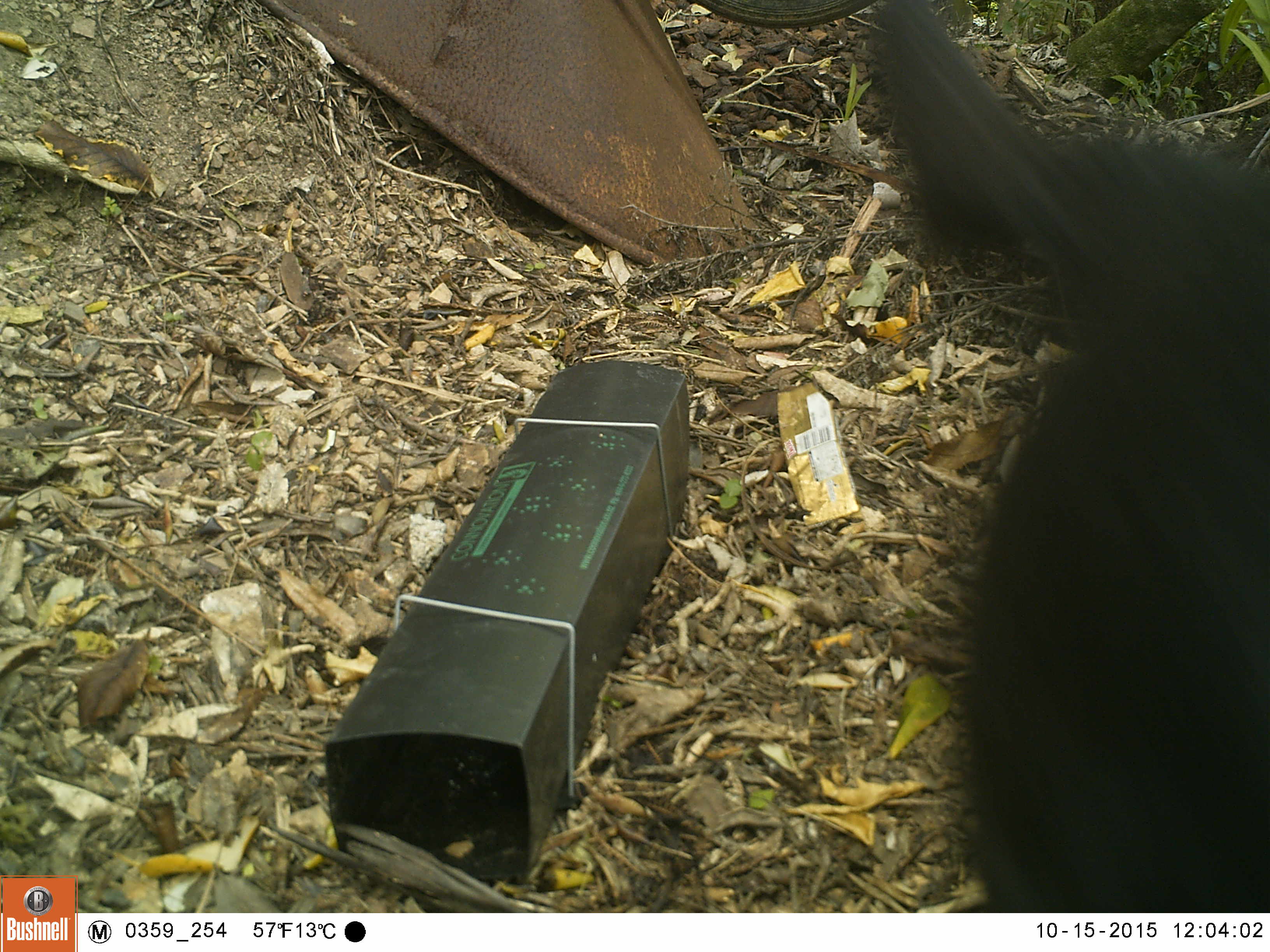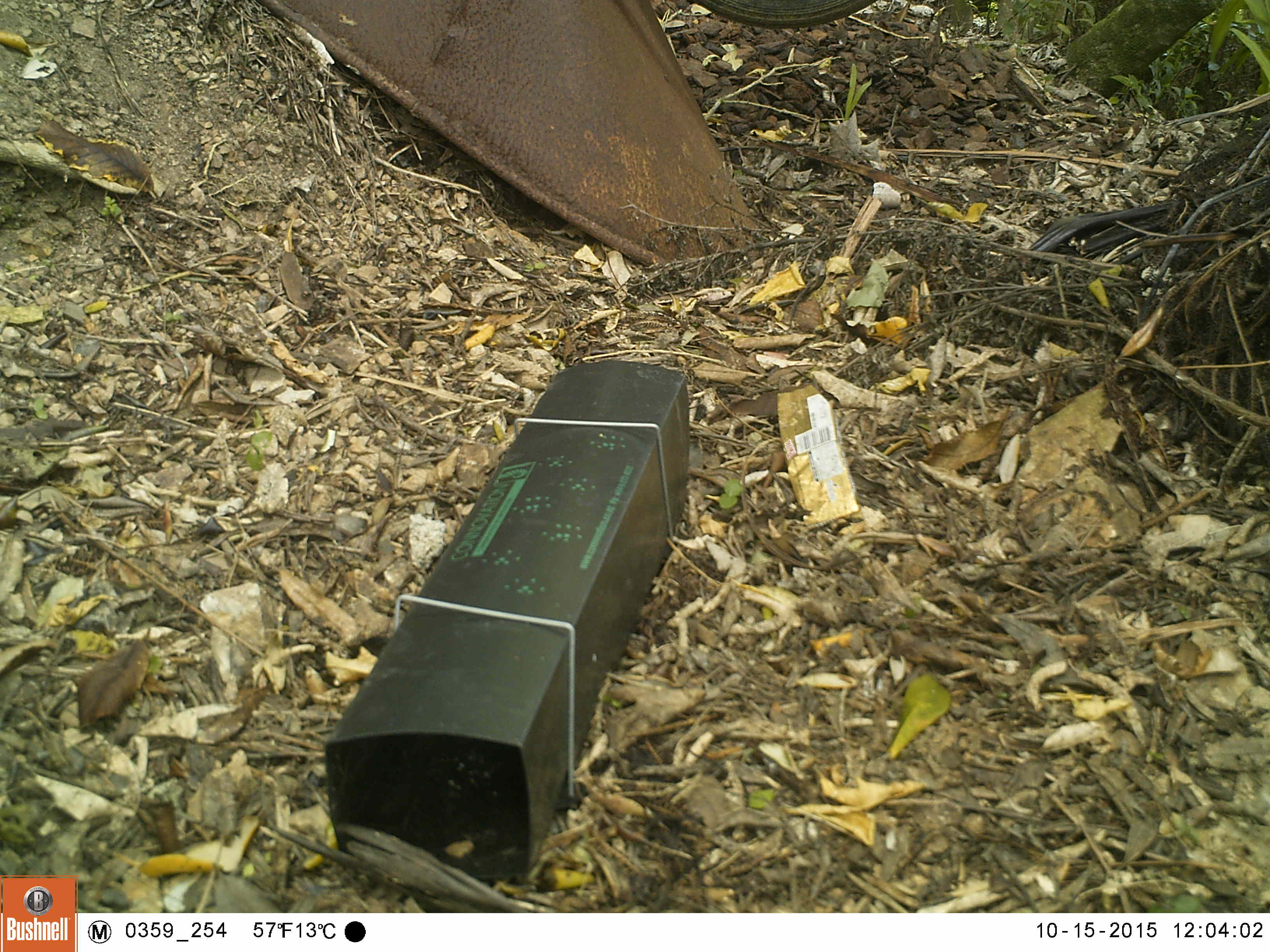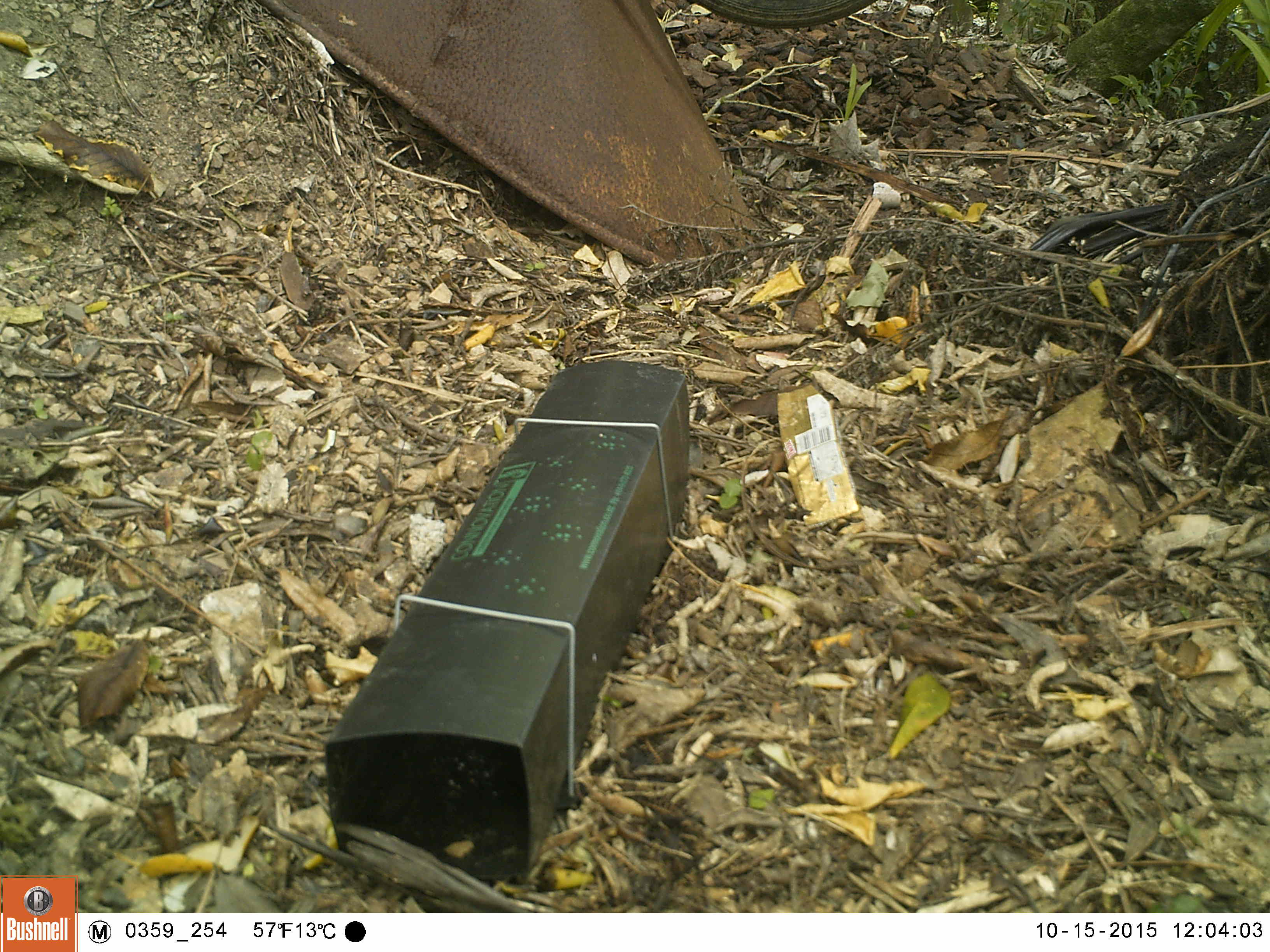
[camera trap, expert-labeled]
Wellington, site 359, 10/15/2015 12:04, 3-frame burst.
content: unidentified animal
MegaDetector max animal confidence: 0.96